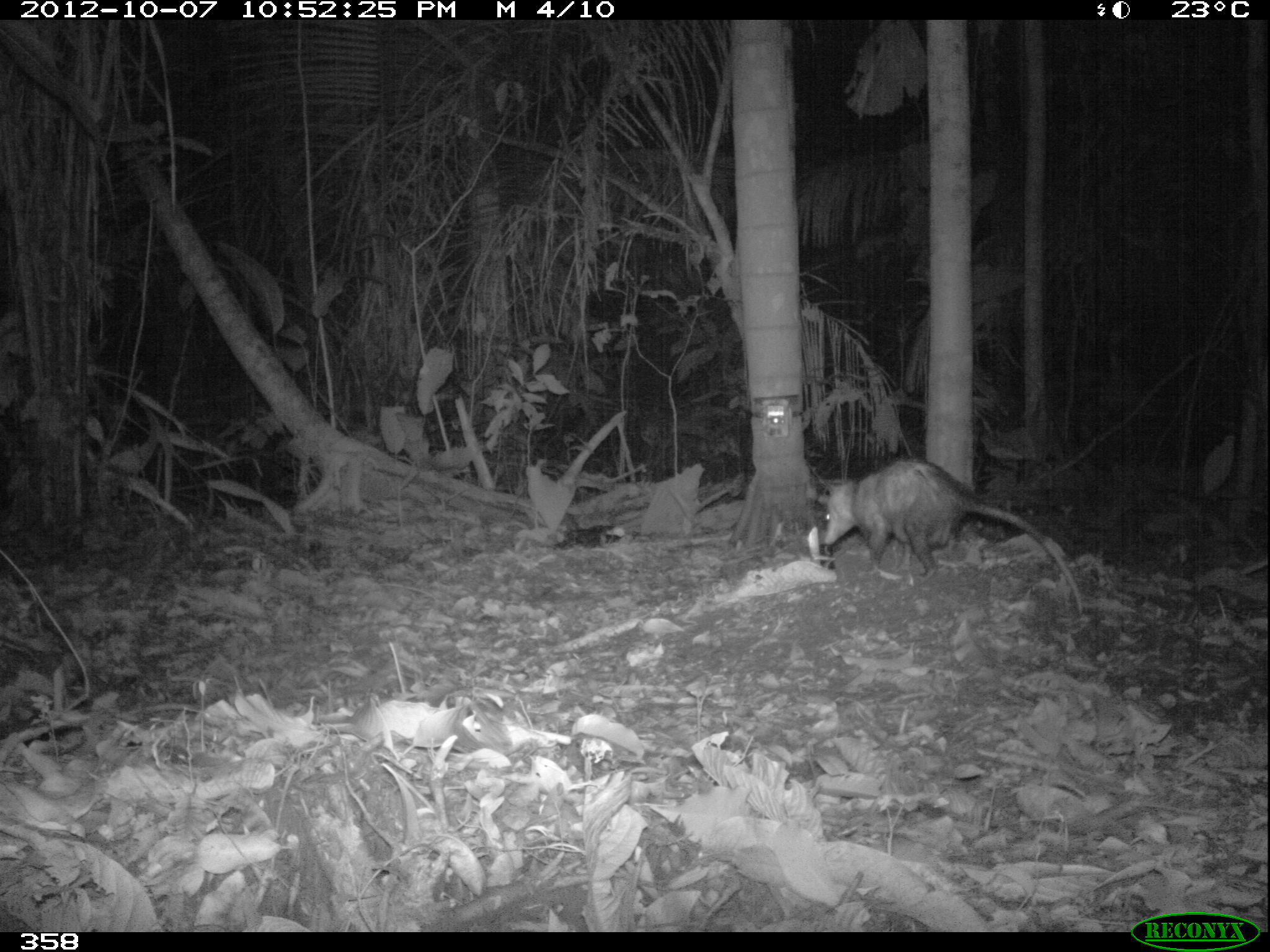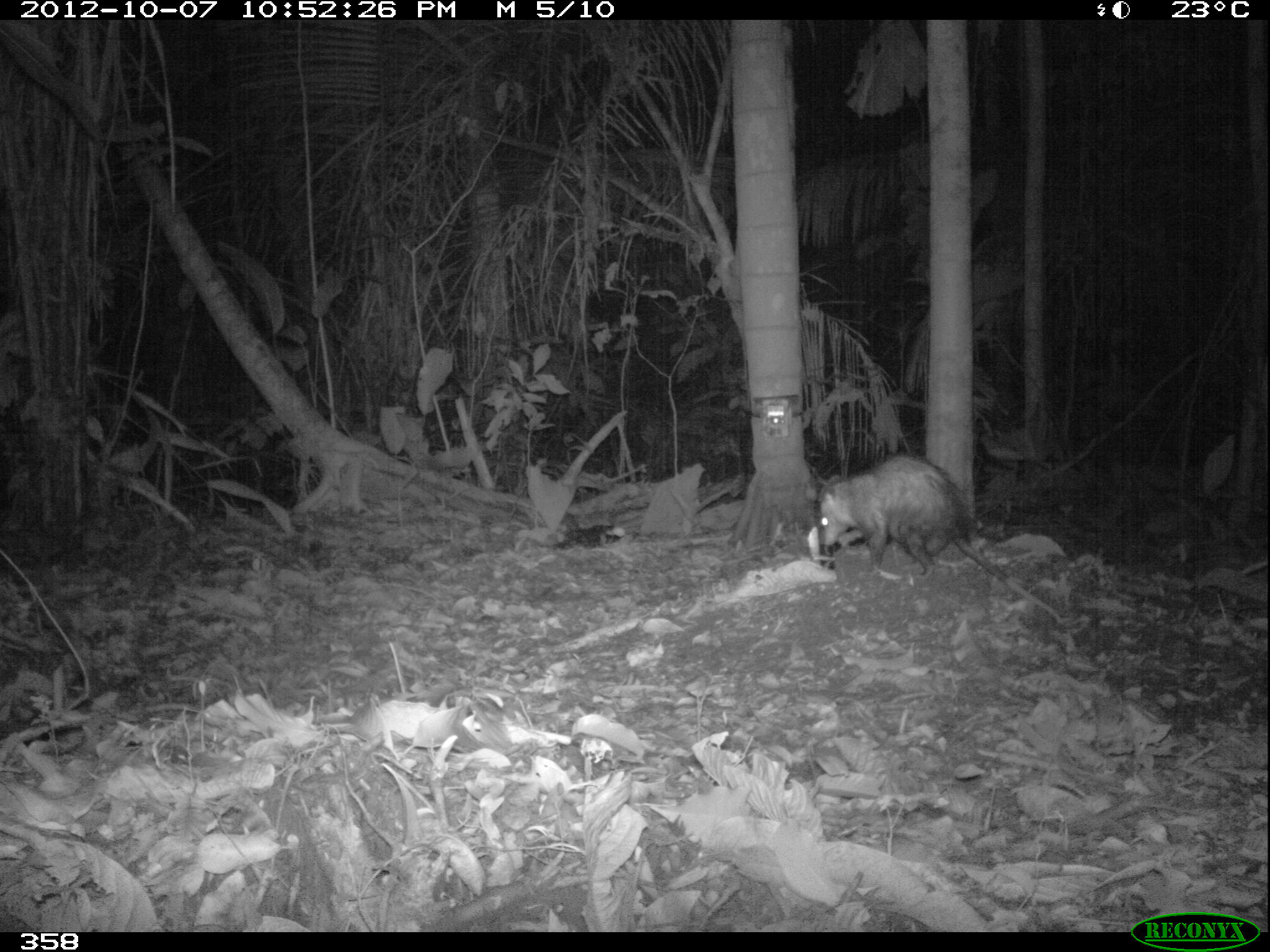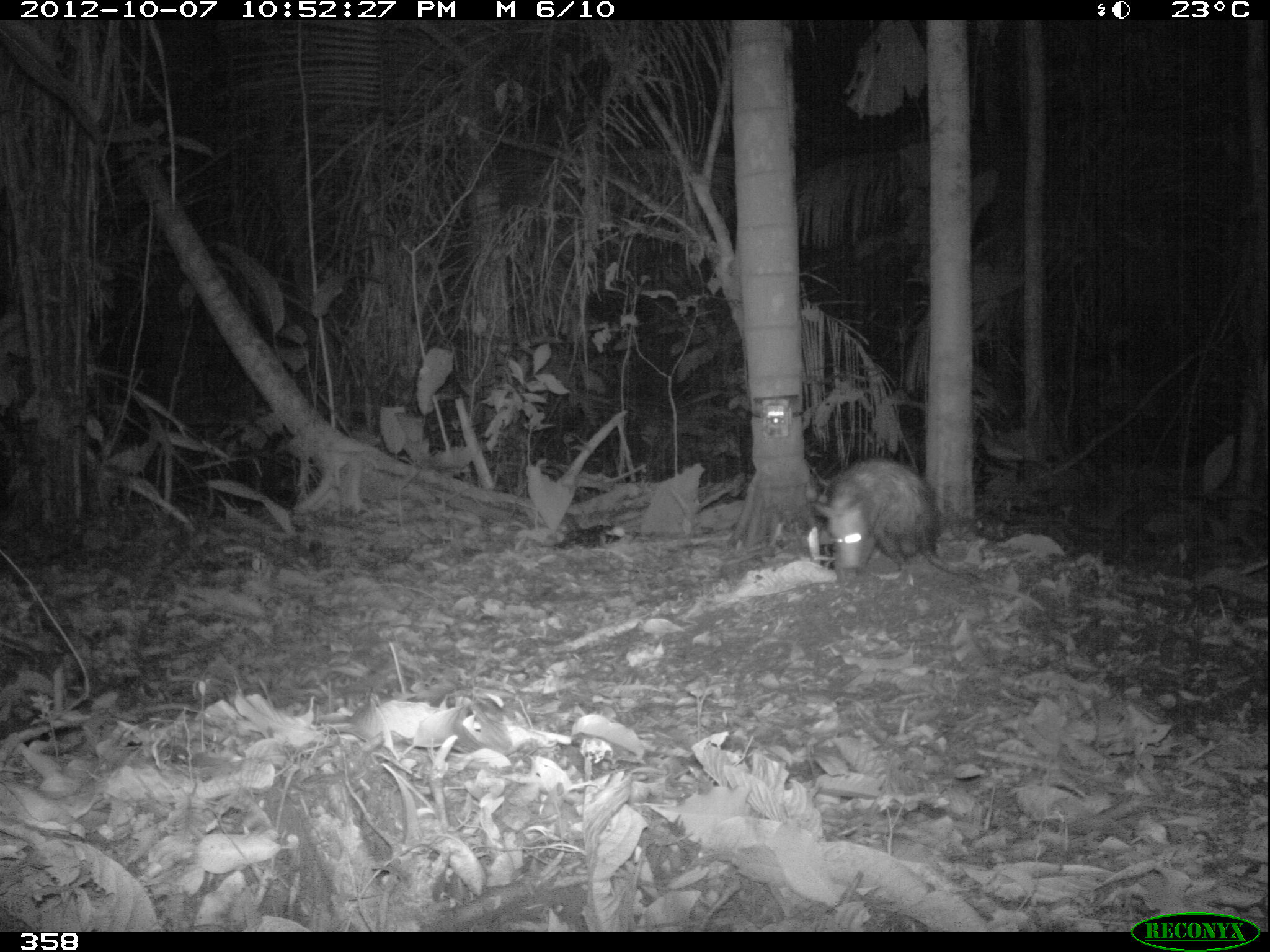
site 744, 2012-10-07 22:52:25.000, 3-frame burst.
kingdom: Animalia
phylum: Chordata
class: Mammalia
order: Didelphimorphia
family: Didelphidae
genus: Didelphis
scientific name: Didelphis marsupialis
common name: southern opossum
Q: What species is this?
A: Didelphis marsupialis (southern opossum).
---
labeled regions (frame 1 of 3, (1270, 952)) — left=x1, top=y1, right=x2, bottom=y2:
didelphis marsupialis: left=820, top=457, right=1082, bottom=611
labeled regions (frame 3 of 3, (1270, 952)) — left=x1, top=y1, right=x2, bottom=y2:
didelphis marsupialis: left=813, top=456, right=1044, bottom=612